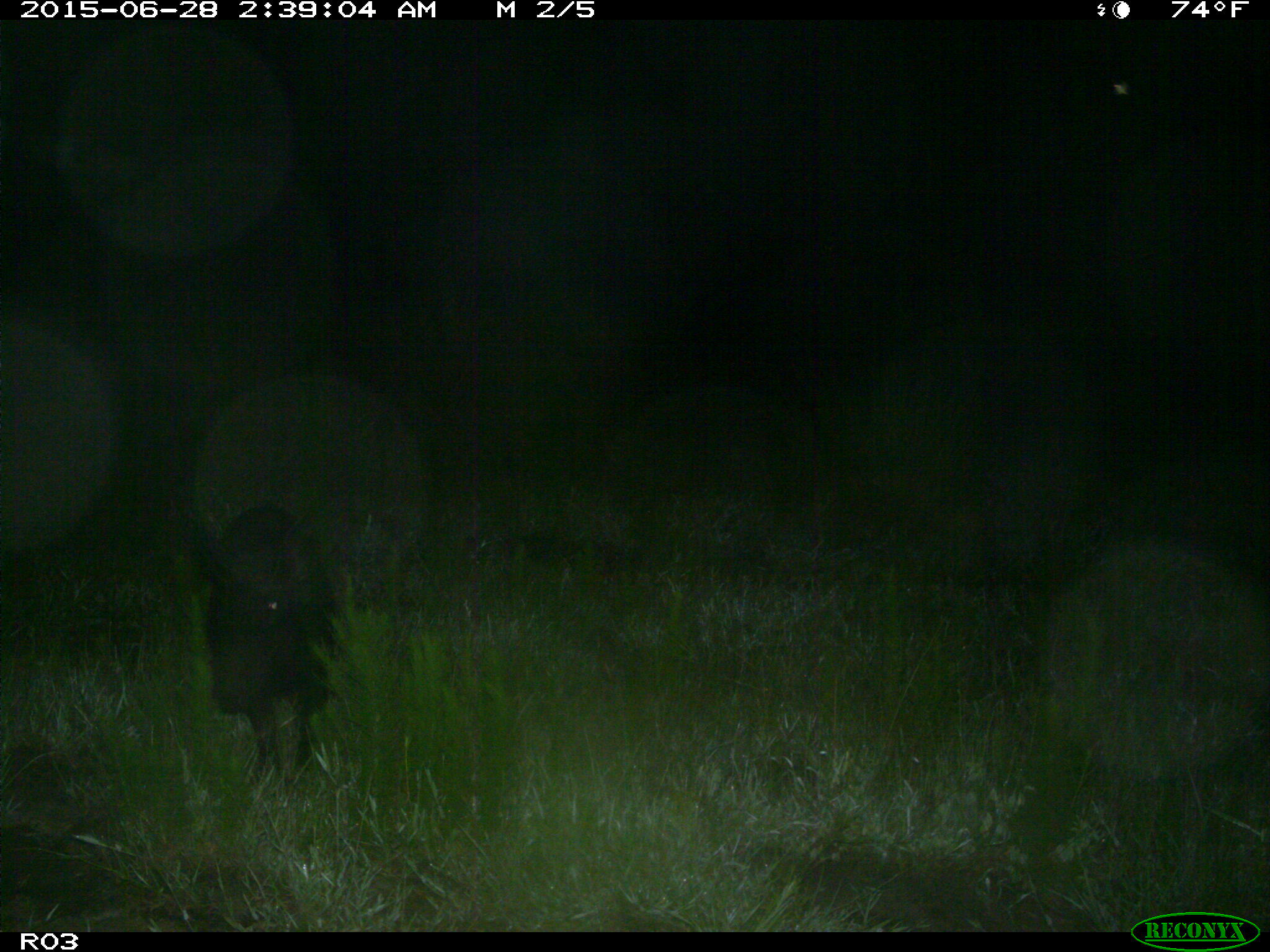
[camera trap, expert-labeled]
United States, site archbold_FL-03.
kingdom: Animalia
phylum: Chordata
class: Mammalia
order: Artiodactyla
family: Suidae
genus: Sus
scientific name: Sus scrofa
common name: wild boar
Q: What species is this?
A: Sus scrofa (wild boar).